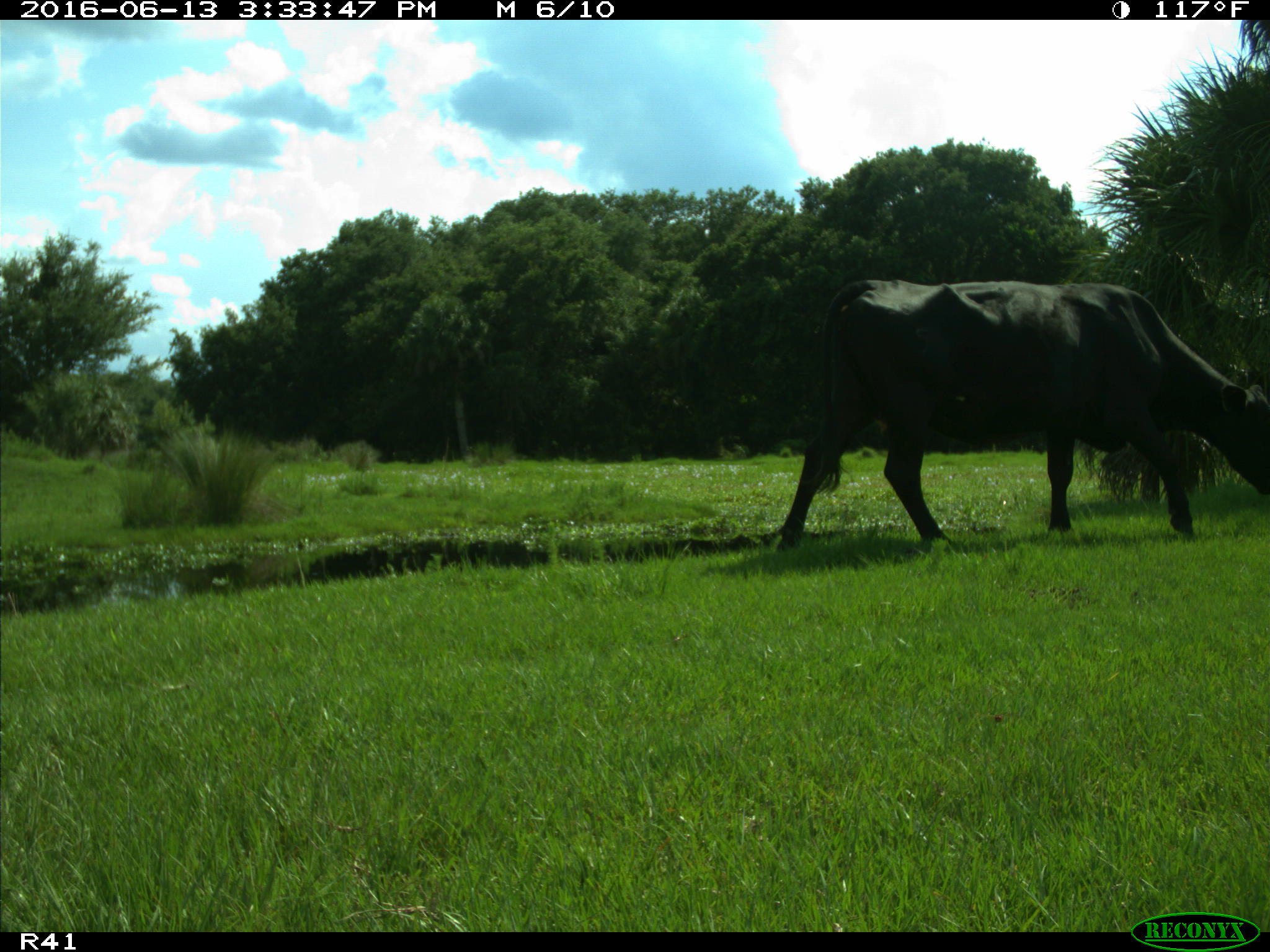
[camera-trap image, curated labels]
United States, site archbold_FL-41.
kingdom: Animalia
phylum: Chordata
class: Mammalia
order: Artiodactyla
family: Bovidae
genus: Bos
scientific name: Bos taurus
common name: domestic cow